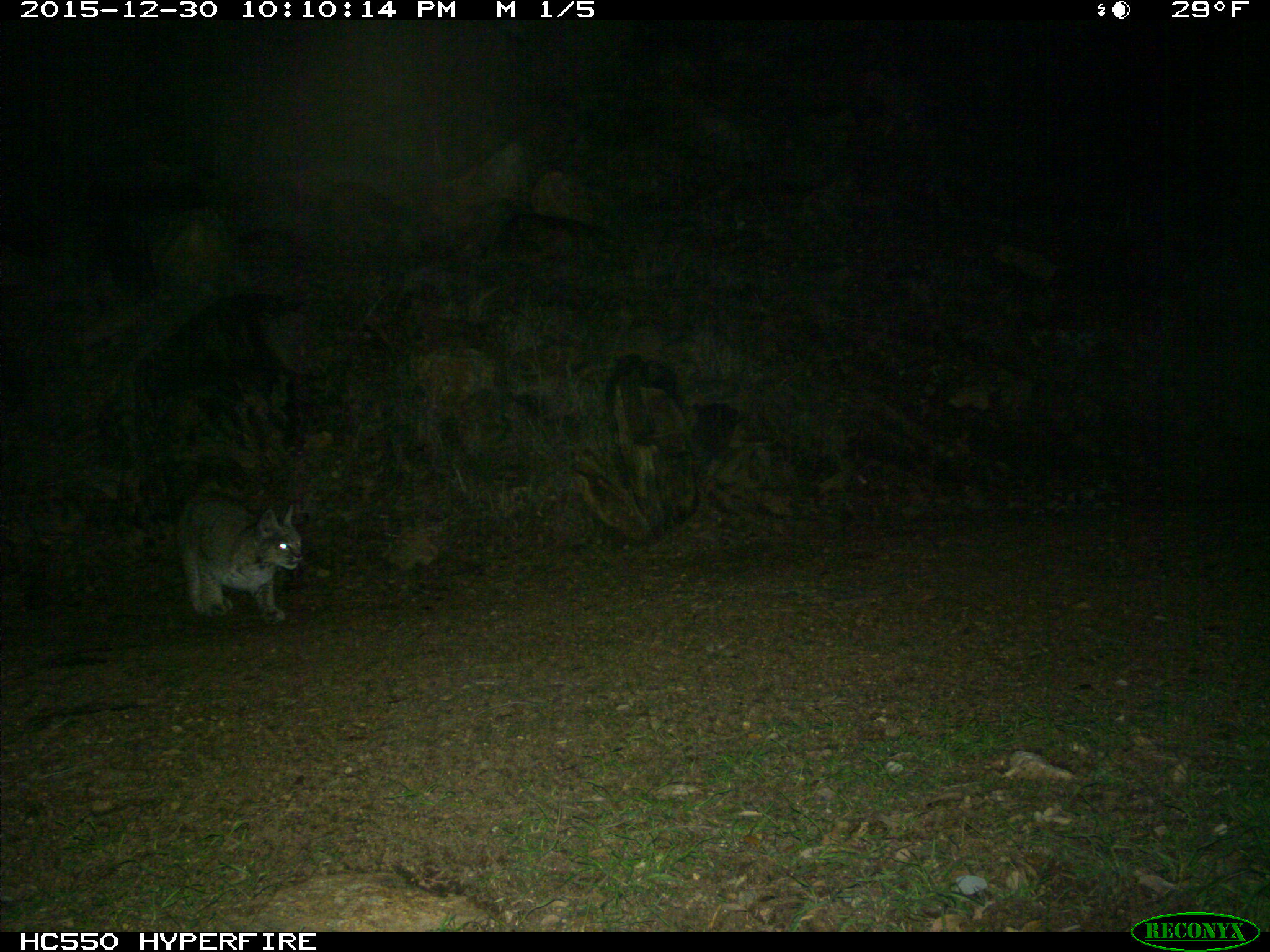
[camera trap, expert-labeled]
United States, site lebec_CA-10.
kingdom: Animalia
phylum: Chordata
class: Mammalia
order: Carnivora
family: Felidae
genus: Lynx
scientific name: Lynx rufus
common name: bobcat